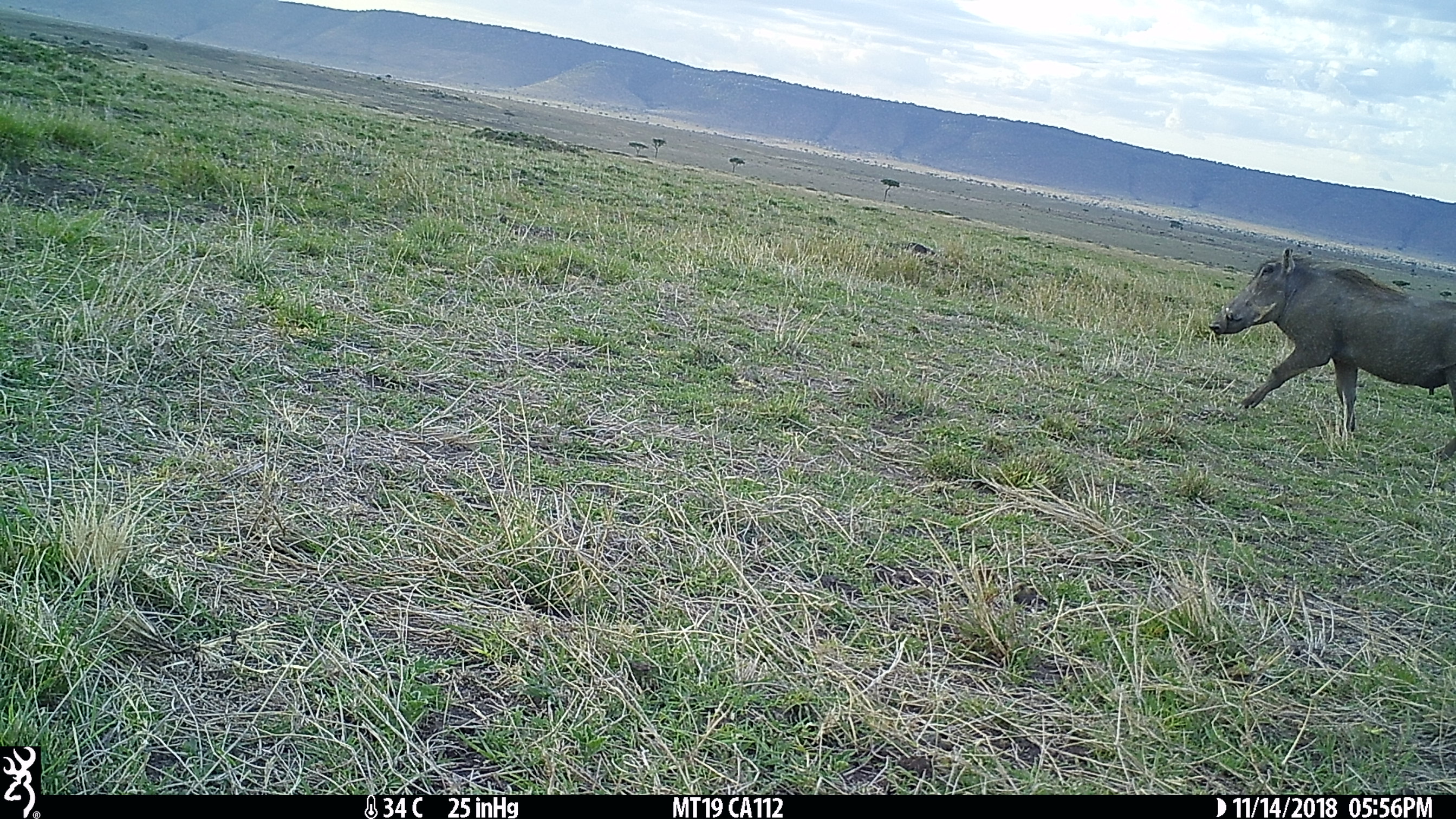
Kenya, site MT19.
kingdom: Animalia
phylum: Chordata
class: Mammalia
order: Artiodactyla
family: Suidae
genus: Phacochoerus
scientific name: Phacochoerus africanus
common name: common warthog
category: warthog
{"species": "warthog (common warthog) (Phacochoerus africanus)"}